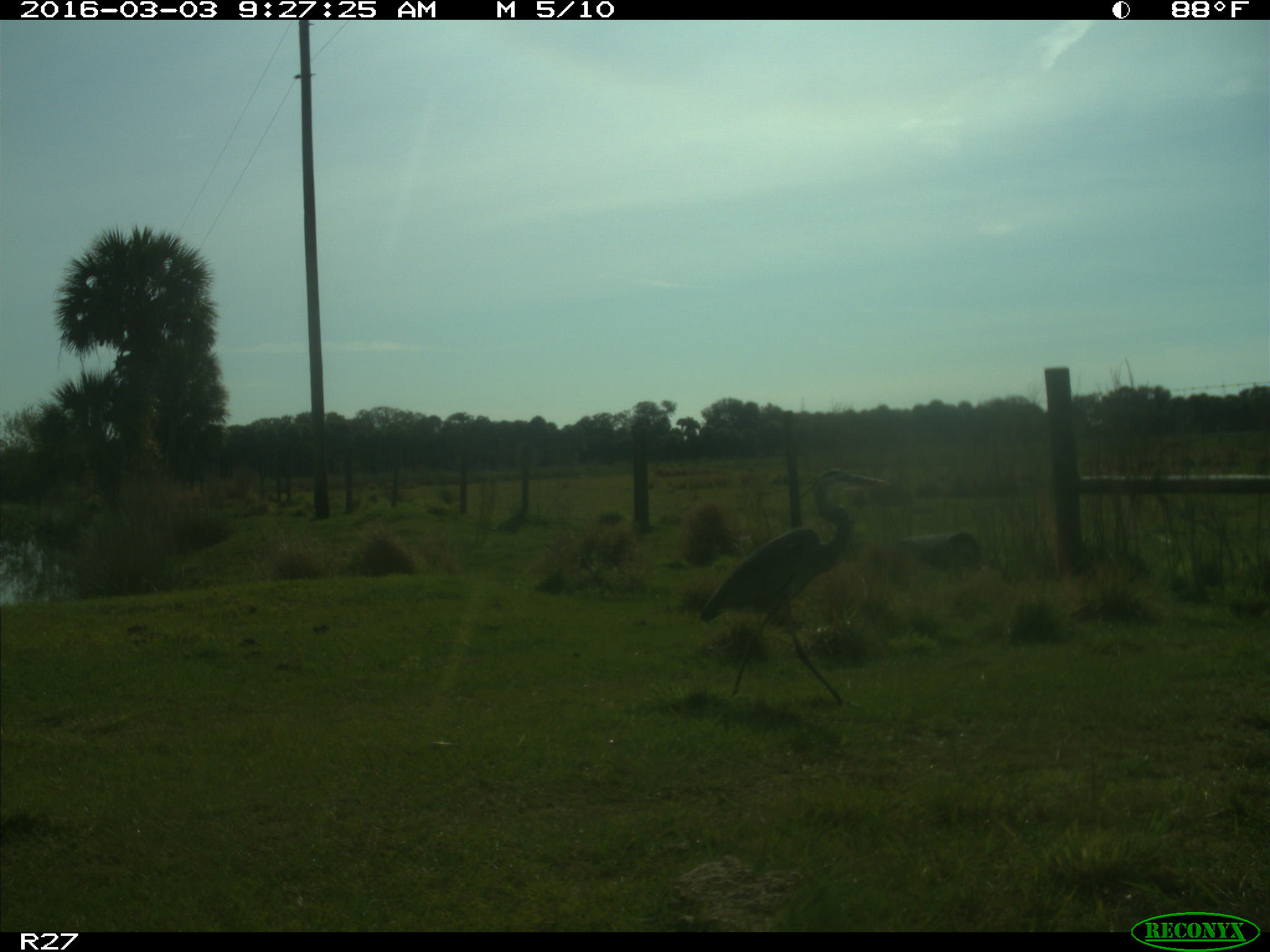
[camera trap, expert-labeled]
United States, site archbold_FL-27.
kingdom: Animalia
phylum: Chordata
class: Aves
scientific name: Aves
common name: birds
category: unidentified bird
Unidentified bird (birds) (Aves).